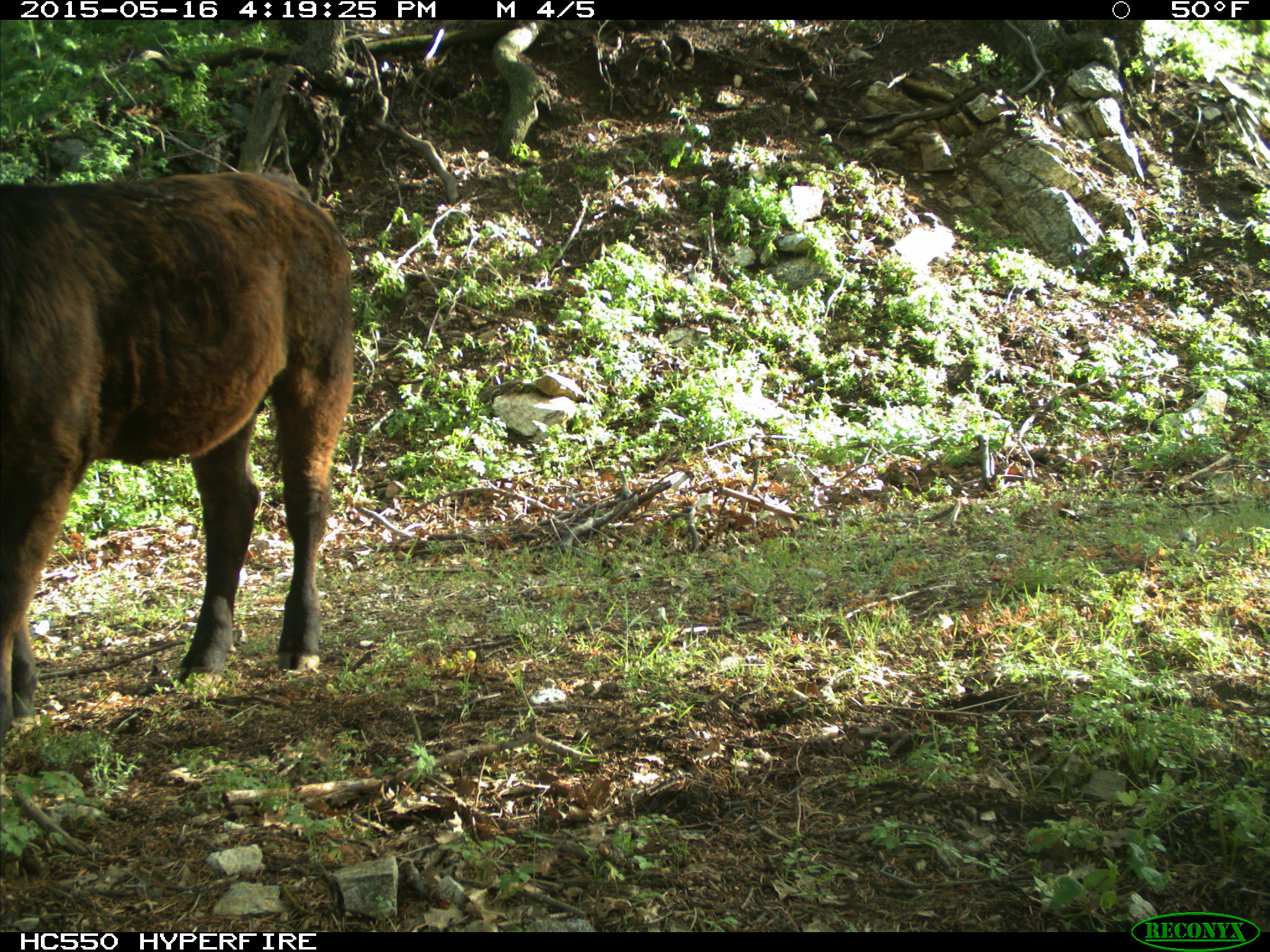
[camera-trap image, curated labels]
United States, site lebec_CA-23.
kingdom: Animalia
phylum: Chordata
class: Mammalia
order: Artiodactyla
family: Bovidae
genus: Bos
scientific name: Bos taurus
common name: domestic cow